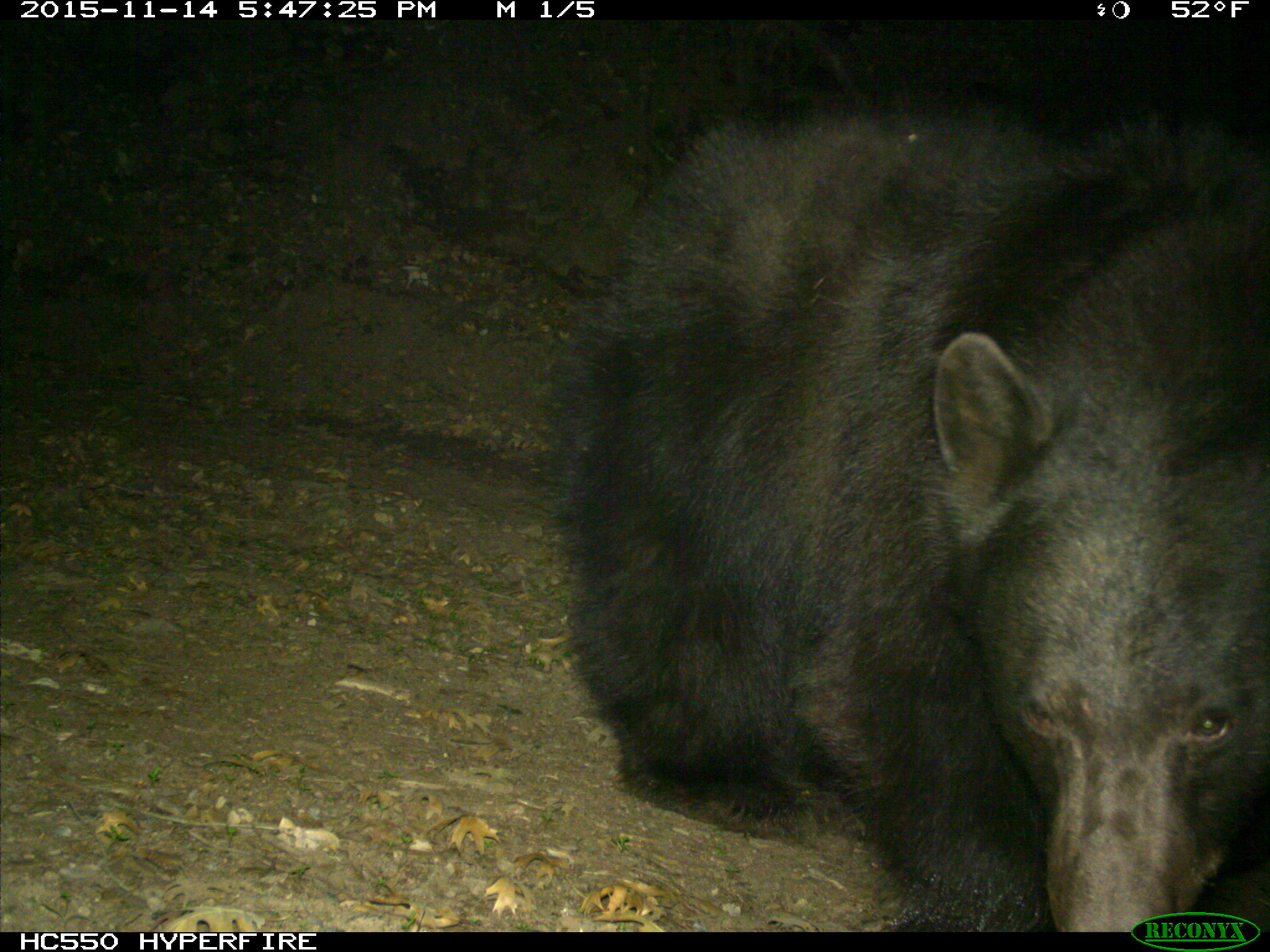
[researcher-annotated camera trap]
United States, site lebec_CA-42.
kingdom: Animalia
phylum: Chordata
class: Mammalia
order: Carnivora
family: Ursidae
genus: Ursus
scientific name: Ursus americanus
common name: american black bear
Ursus americanus (american black bear).